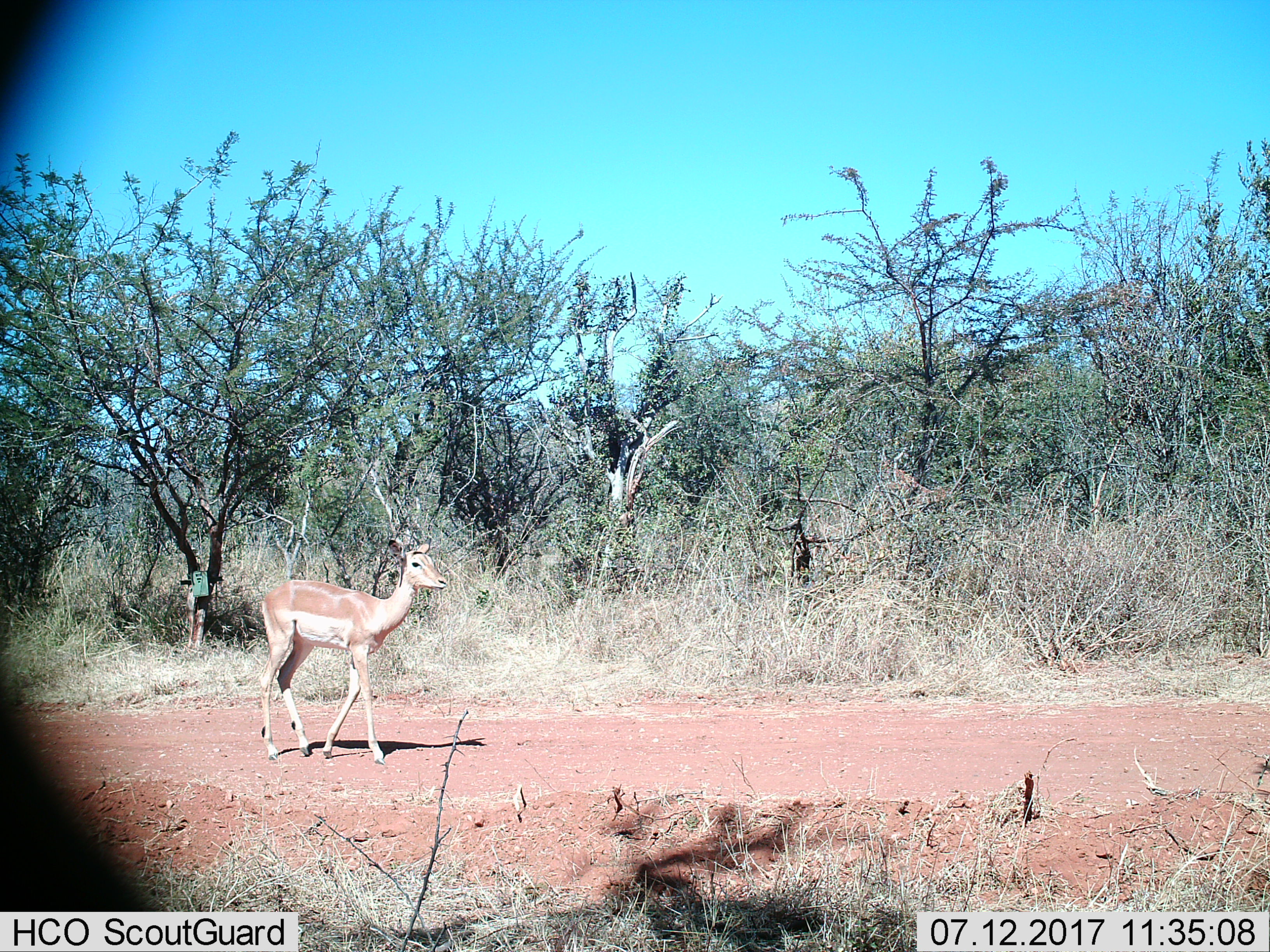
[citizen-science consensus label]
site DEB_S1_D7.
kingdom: Animalia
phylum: Chordata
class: Mammalia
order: Artiodactyla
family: Bovidae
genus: Aepyceros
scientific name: Aepyceros melampus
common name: impala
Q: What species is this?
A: Impala (Aepyceros melampus).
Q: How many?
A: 1.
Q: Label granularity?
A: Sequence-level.